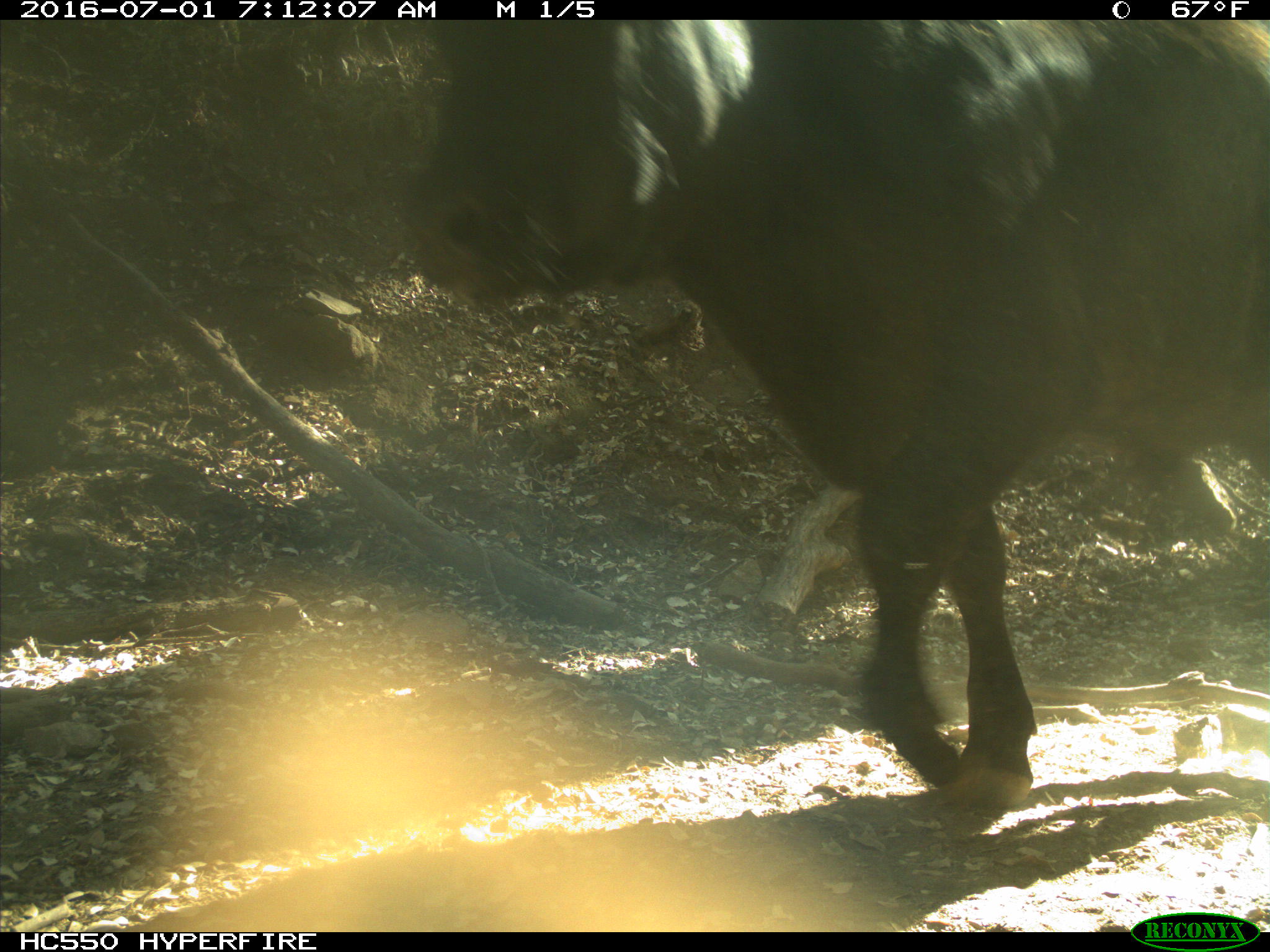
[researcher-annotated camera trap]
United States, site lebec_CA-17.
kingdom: Animalia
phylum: Chordata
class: Mammalia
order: Artiodactyla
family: Bovidae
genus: Bos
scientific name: Bos taurus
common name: domestic cow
Bos taurus (domestic cow).